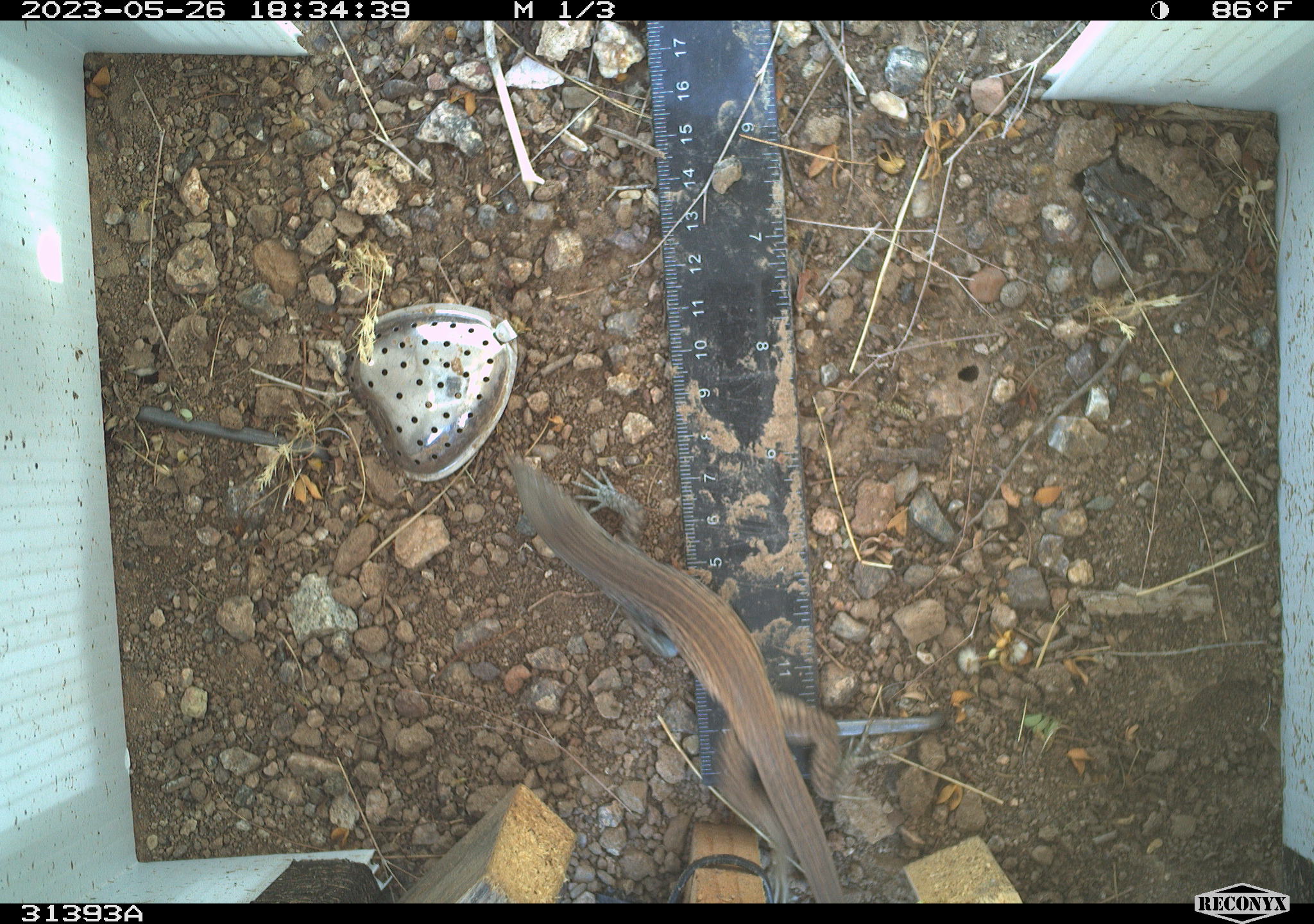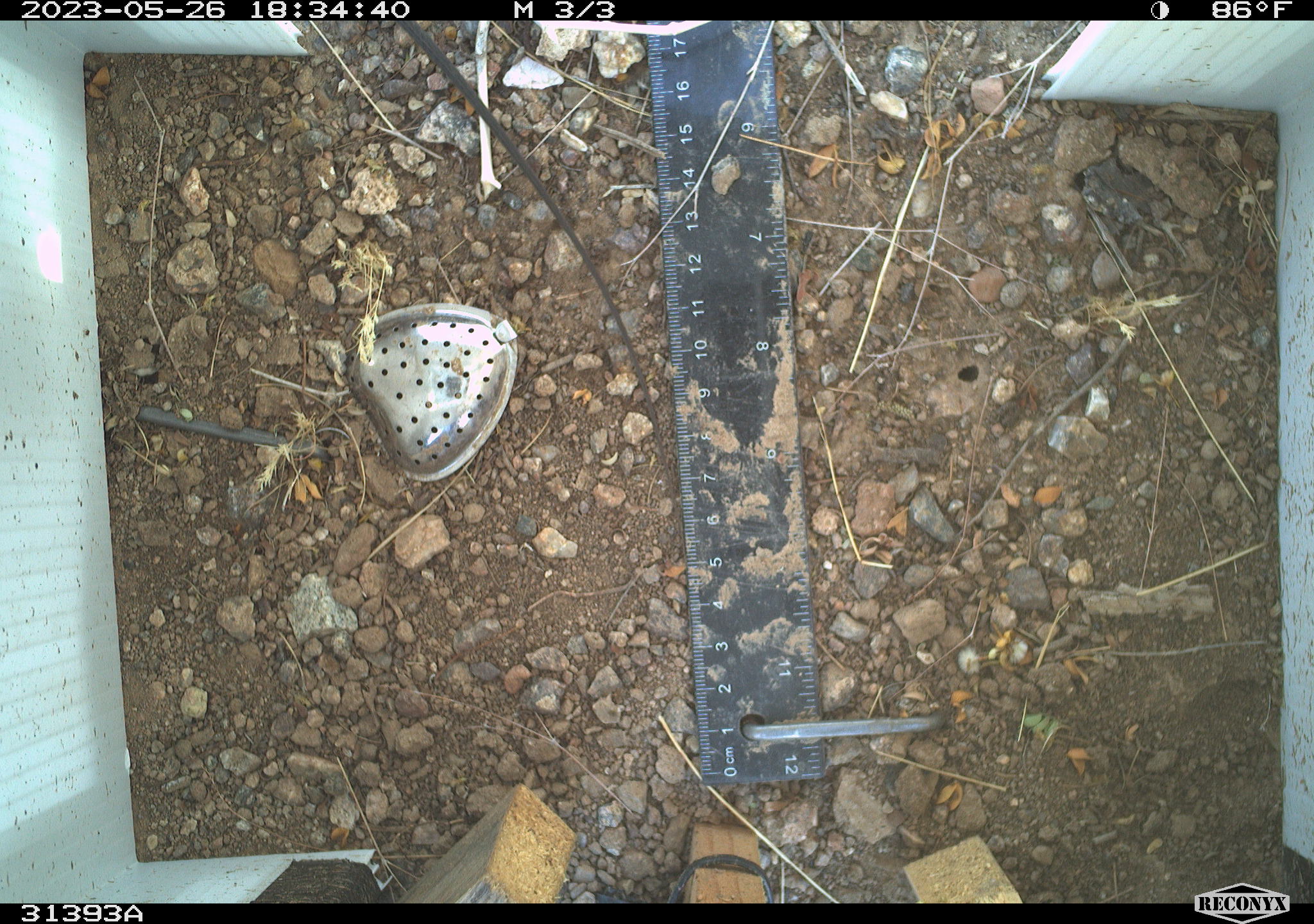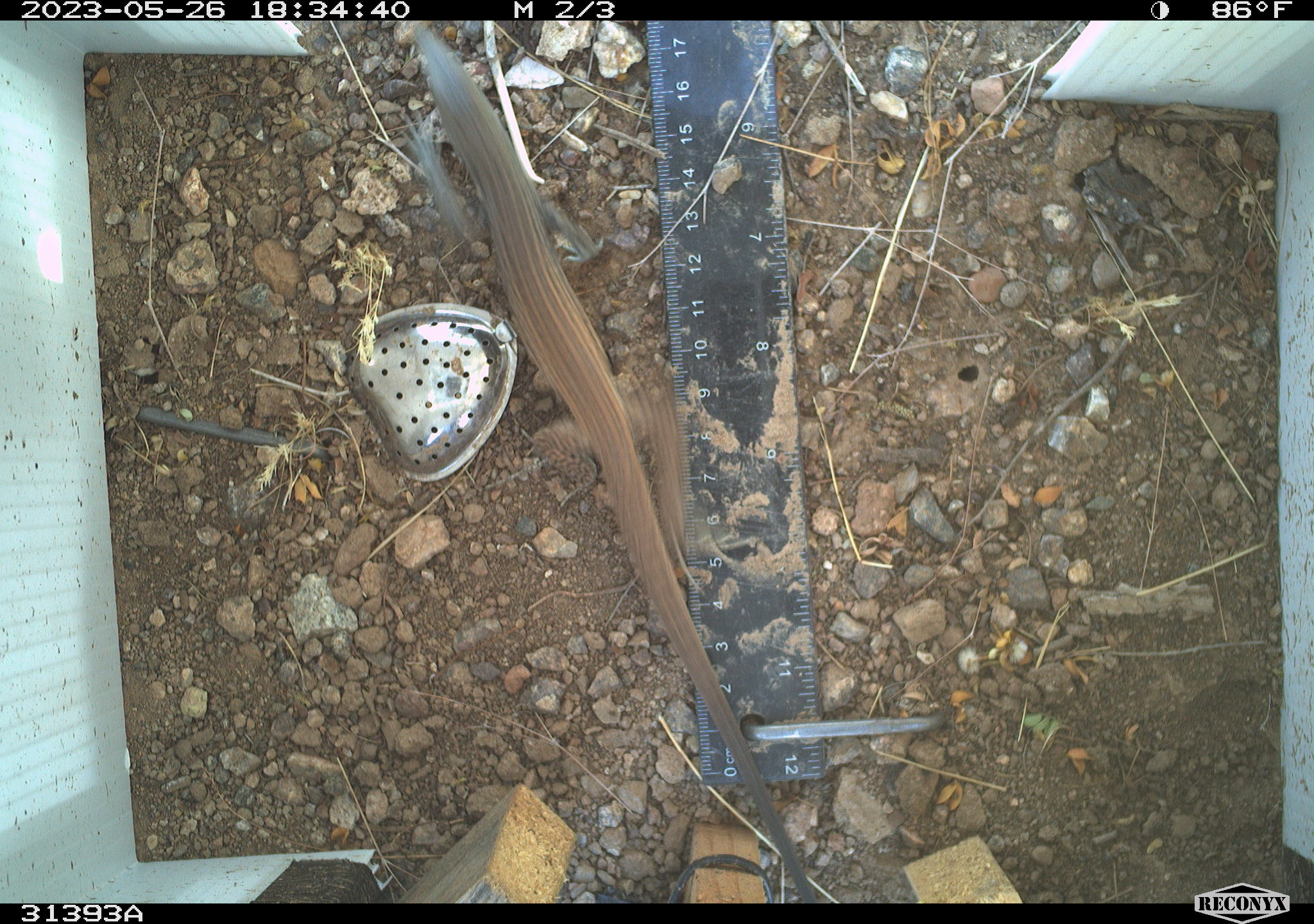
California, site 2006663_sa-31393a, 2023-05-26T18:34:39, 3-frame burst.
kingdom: Animalia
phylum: Chordata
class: Reptilia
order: Squamata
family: Teiidae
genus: Aspidoscelis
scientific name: Aspidoscelis tigris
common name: western whiptail